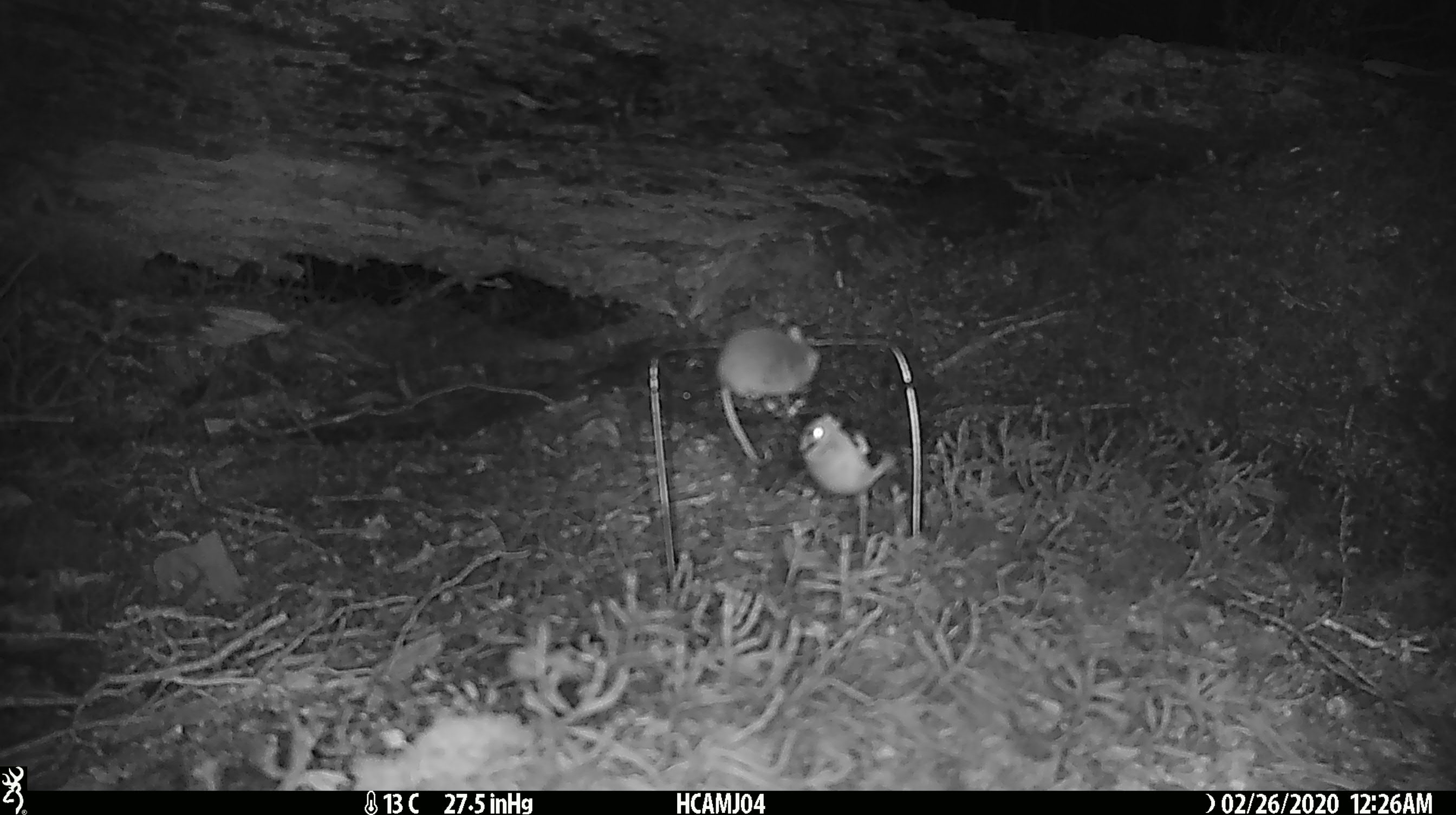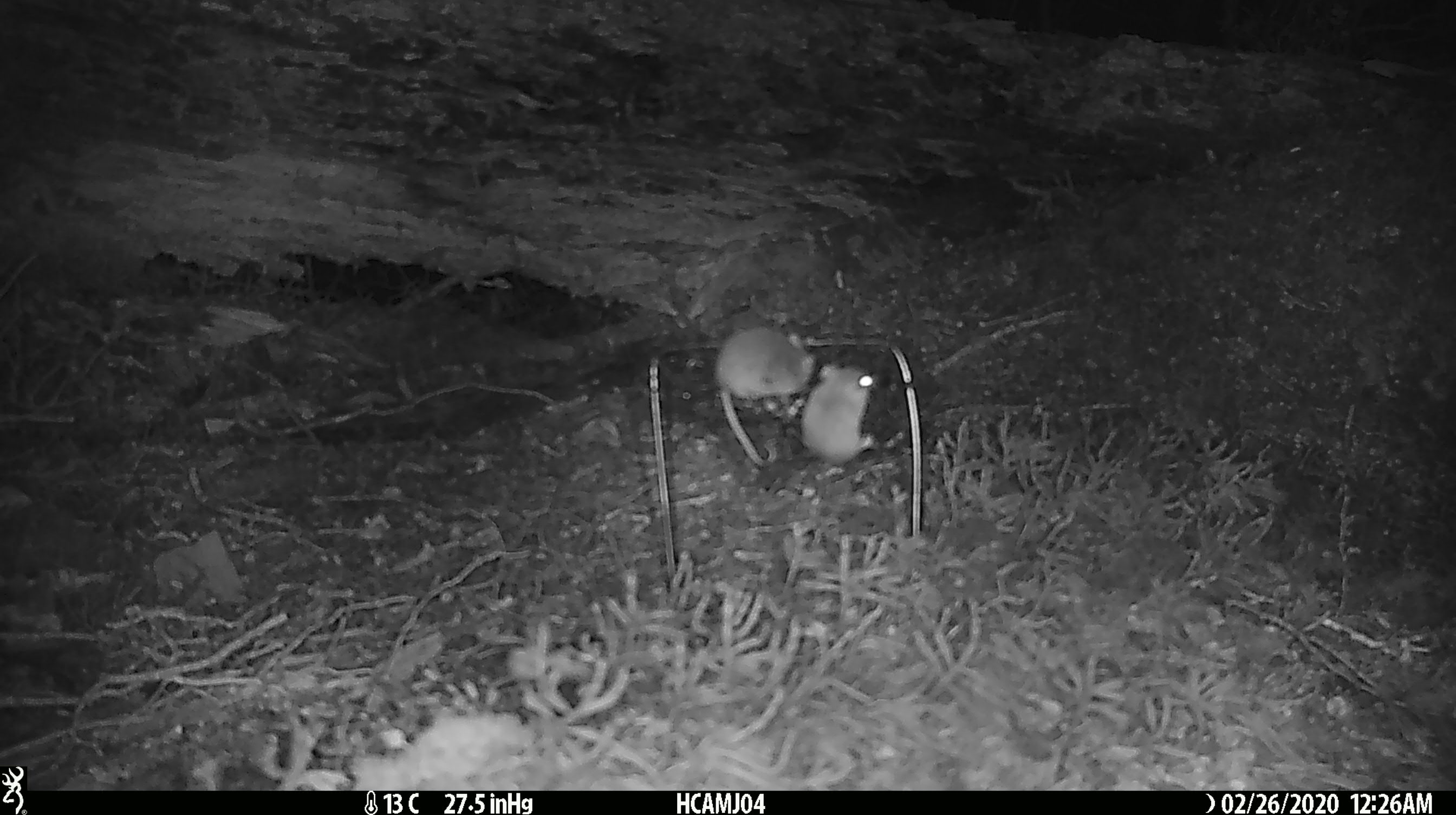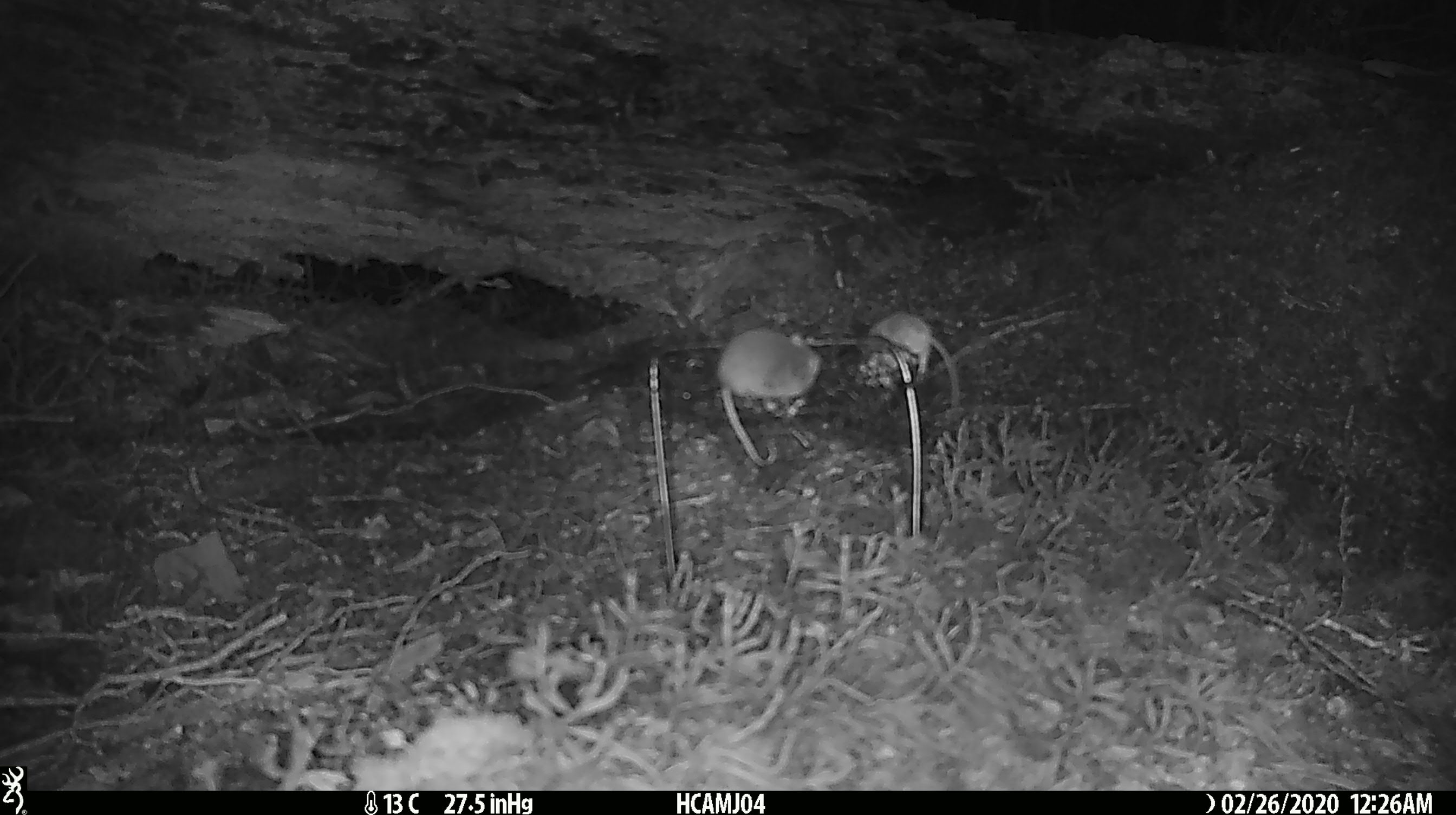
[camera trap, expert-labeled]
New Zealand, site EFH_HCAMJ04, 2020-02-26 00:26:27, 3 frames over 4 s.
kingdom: Animalia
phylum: Chordata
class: Mammalia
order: Rodentia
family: Muridae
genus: Mus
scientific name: Mus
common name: mouse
Mouse (Mus).